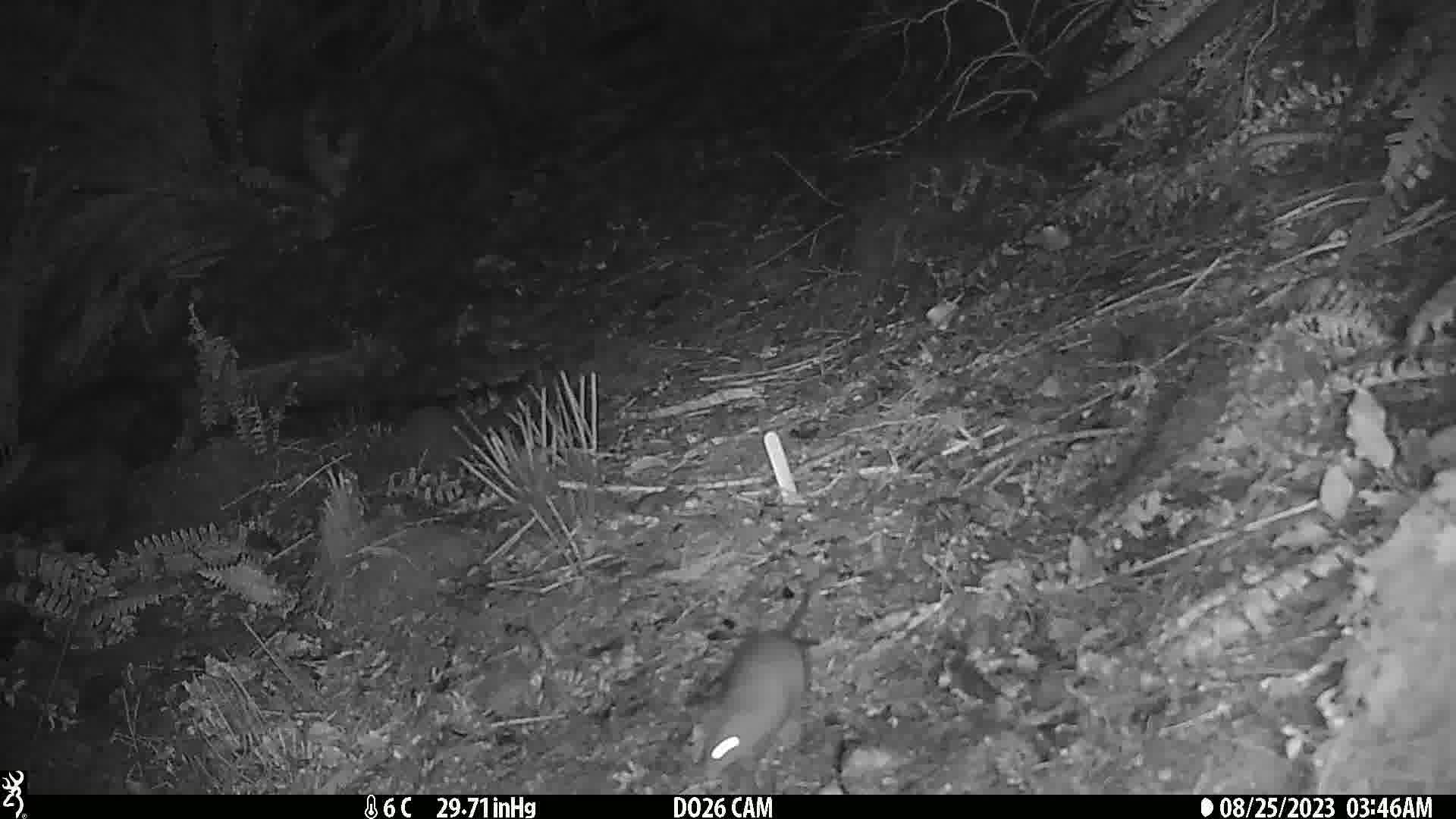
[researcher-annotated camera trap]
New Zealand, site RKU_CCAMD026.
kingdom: Animalia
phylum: Chordata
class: Mammalia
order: Rodentia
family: Muridae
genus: Rattus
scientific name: Rattus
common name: rat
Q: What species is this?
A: Rat (Rattus).